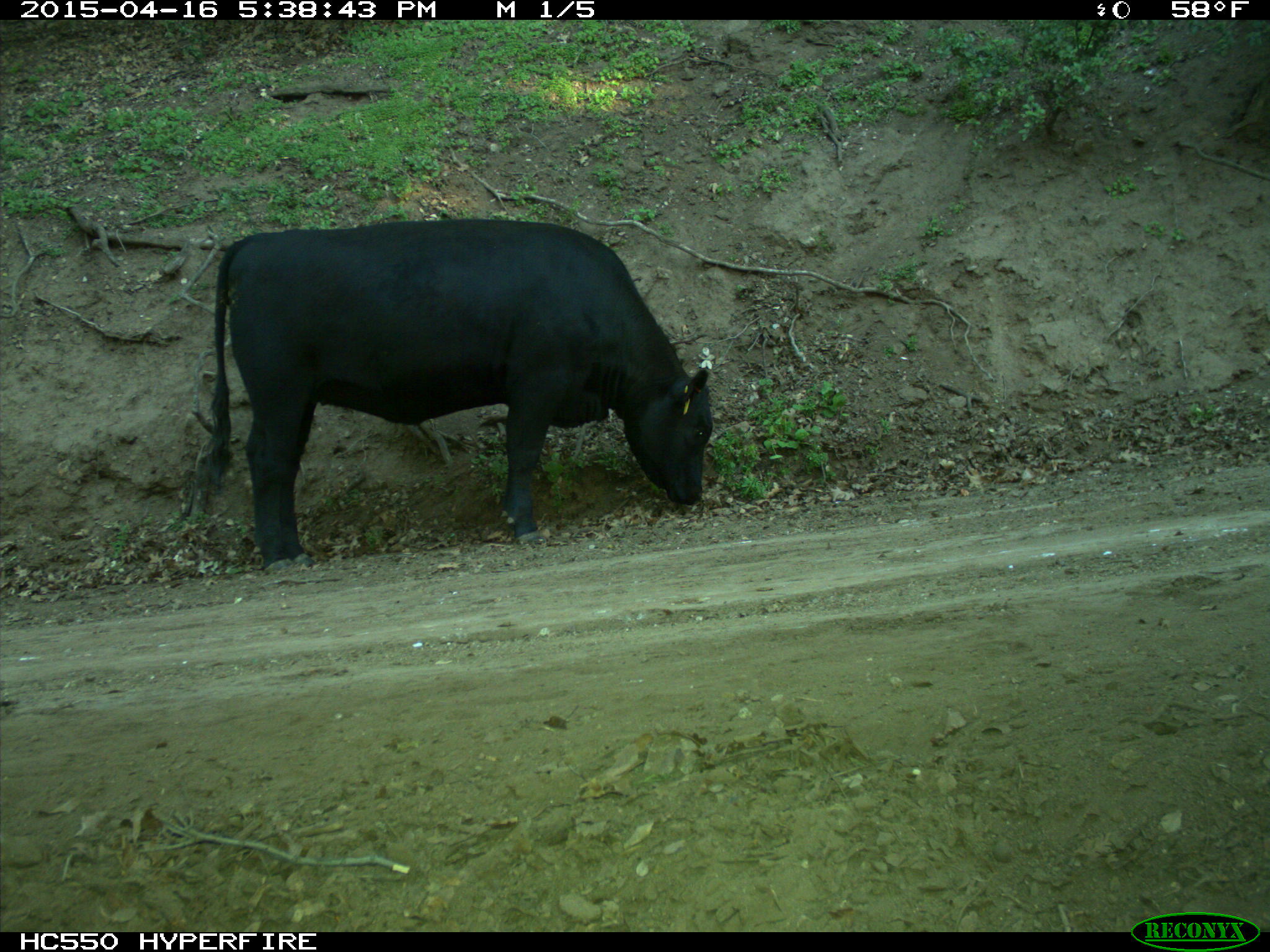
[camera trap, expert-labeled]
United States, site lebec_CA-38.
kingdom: Animalia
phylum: Chordata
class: Mammalia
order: Artiodactyla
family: Bovidae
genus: Bos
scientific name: Bos taurus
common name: domestic cow